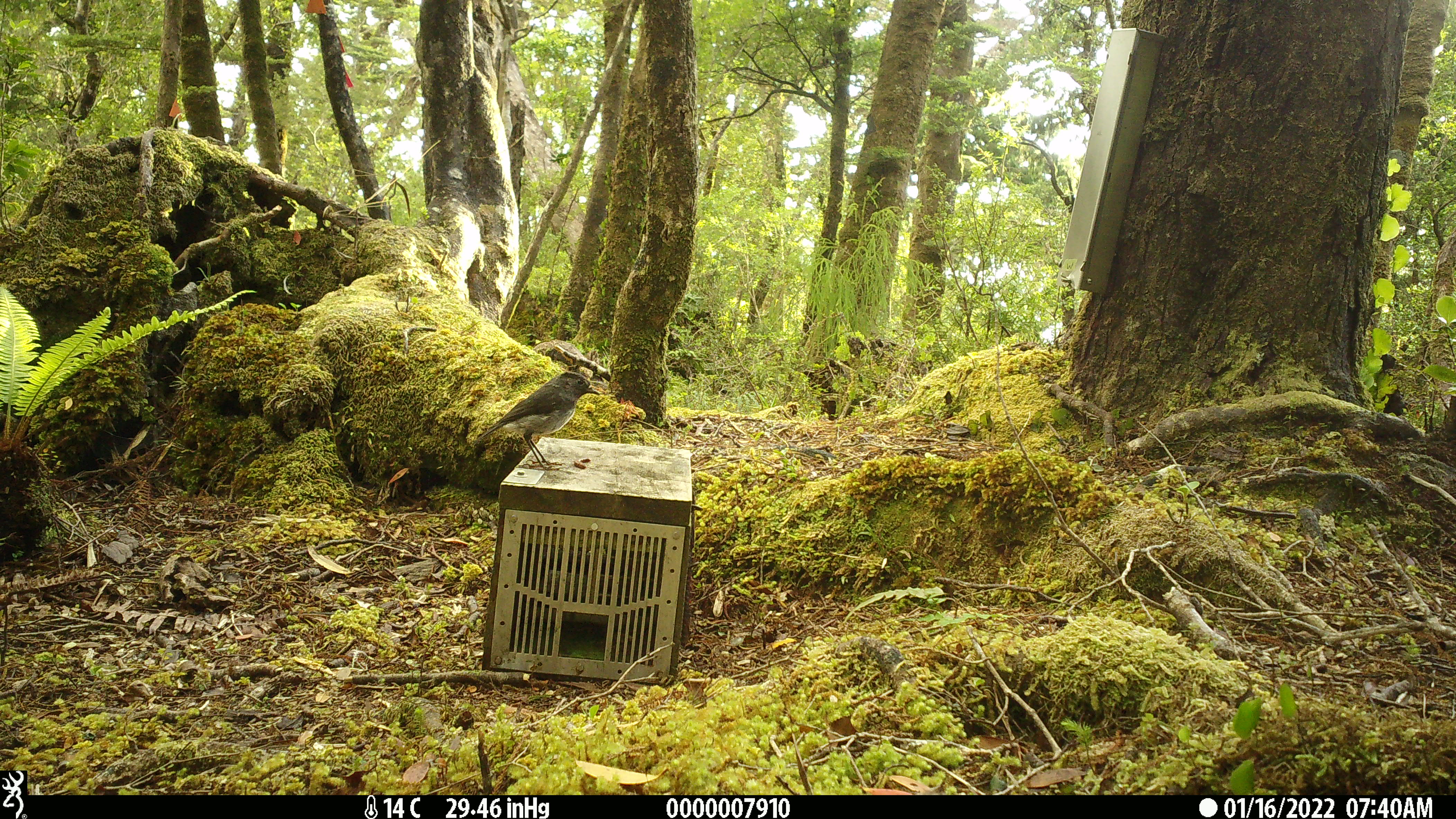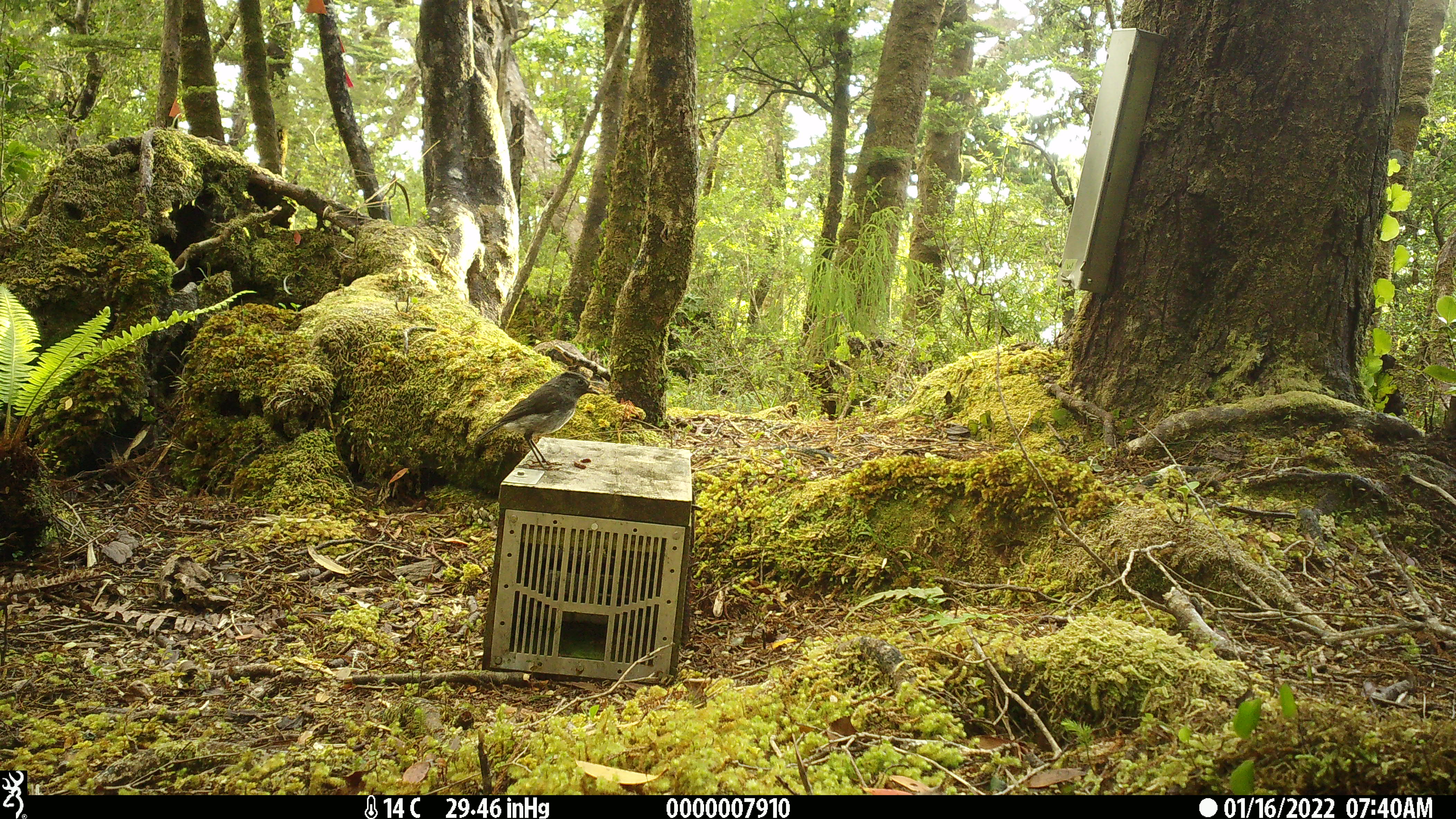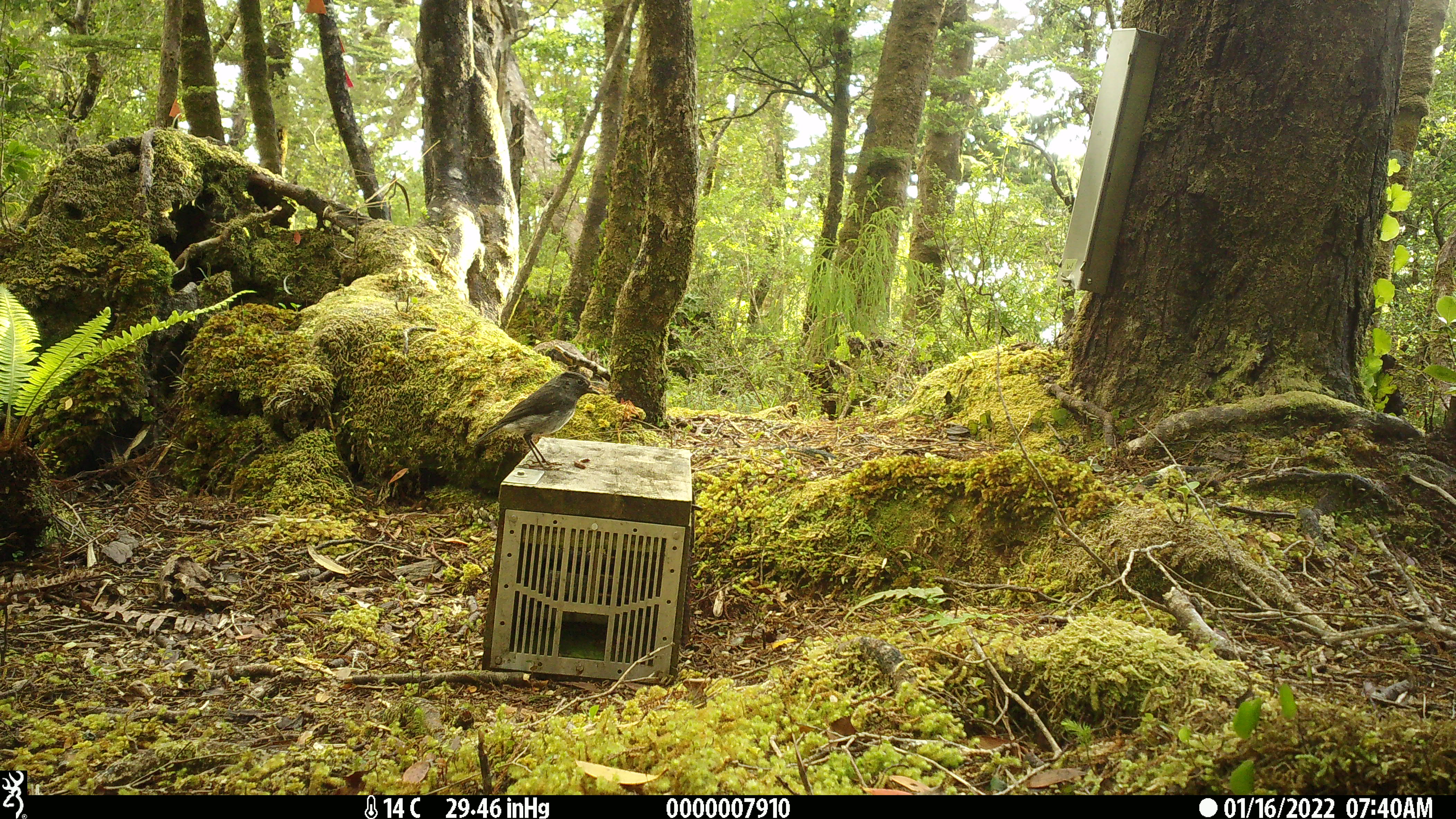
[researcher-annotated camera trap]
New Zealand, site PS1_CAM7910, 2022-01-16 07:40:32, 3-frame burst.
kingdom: Animalia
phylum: Chordata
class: Aves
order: Passeriformes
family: Petroicidae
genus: Petroica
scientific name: Petroica australis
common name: new zealand robin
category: robin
Robin (new zealand robin) (Petroica australis).